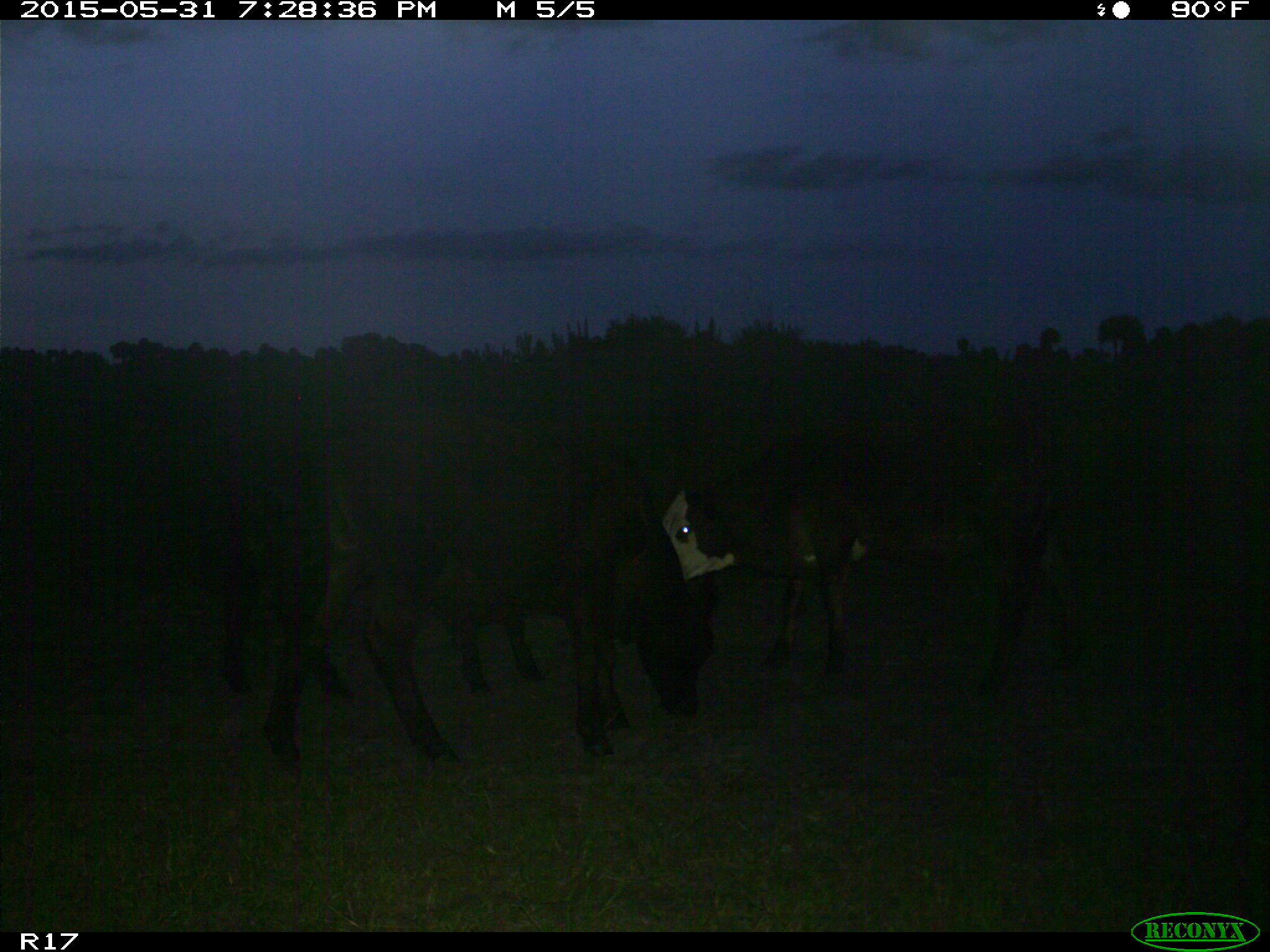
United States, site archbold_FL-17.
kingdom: Animalia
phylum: Chordata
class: Mammalia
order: Artiodactyla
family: Bovidae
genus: Bos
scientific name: Bos taurus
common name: domestic cow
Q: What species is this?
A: Bos taurus (domestic cow).